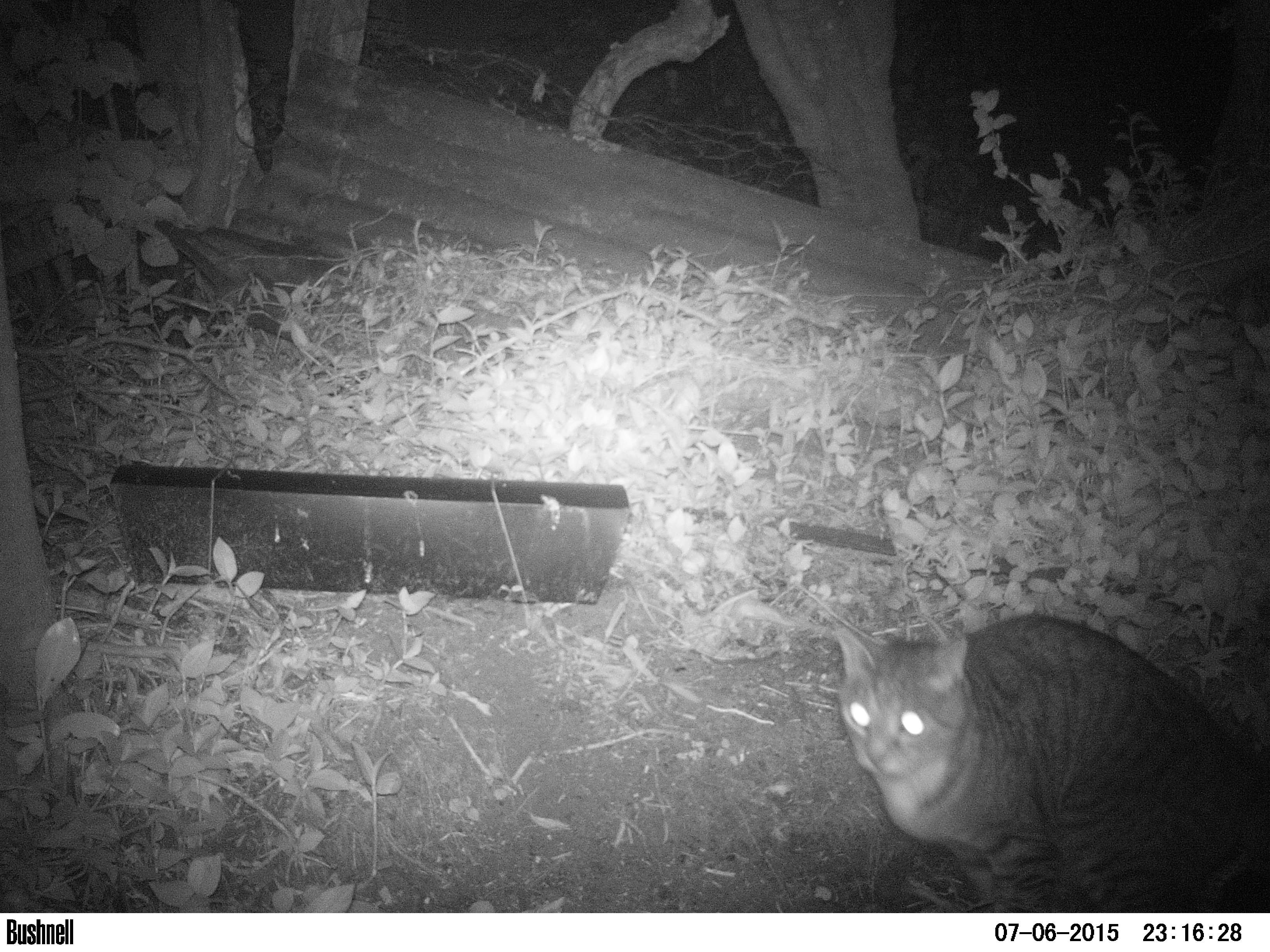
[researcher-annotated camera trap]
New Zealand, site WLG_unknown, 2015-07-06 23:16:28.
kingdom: Animalia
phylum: Chordata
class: Mammalia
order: Carnivora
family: Felidae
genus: Felis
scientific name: Felis catus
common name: domestic cat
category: cat